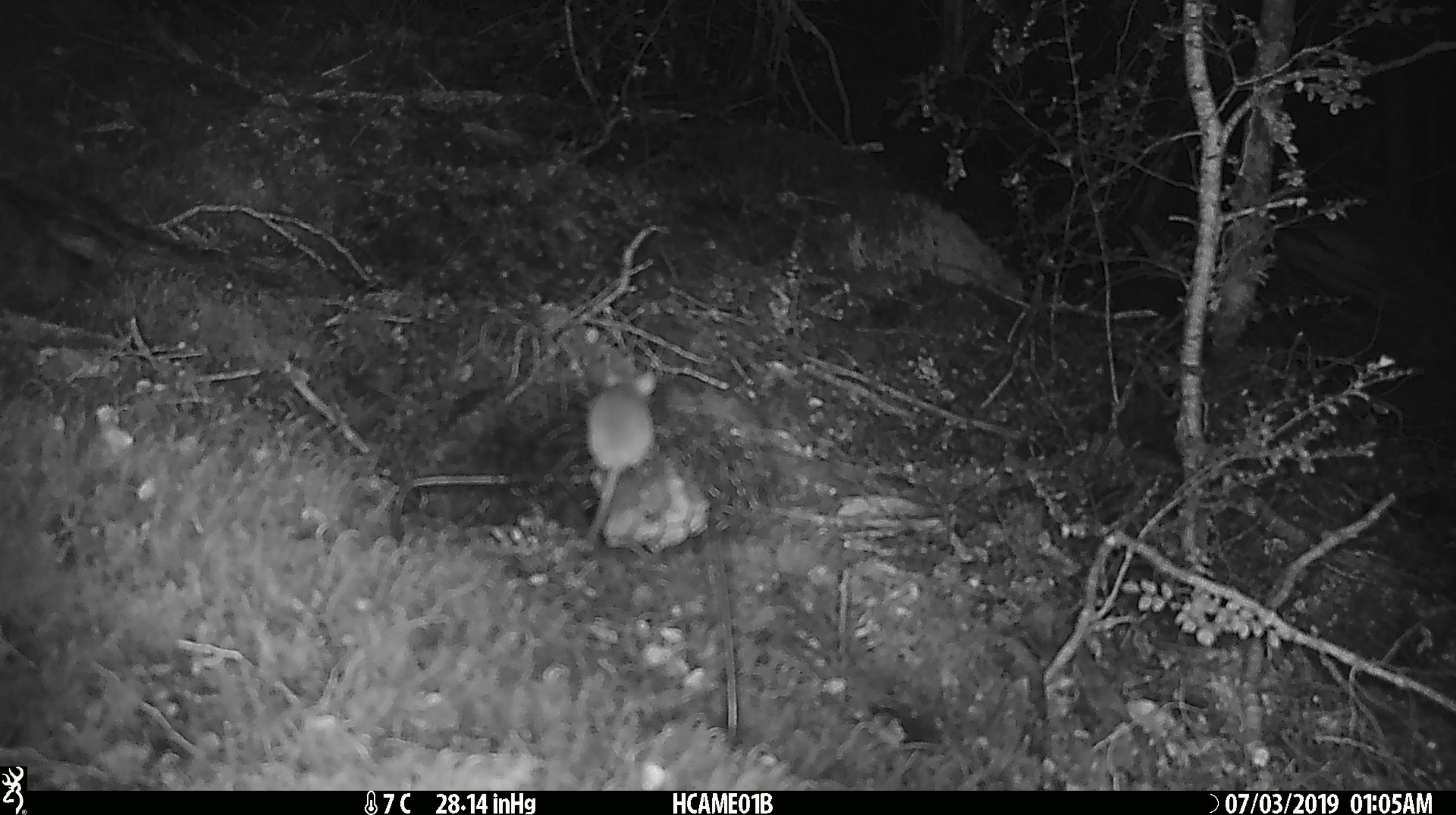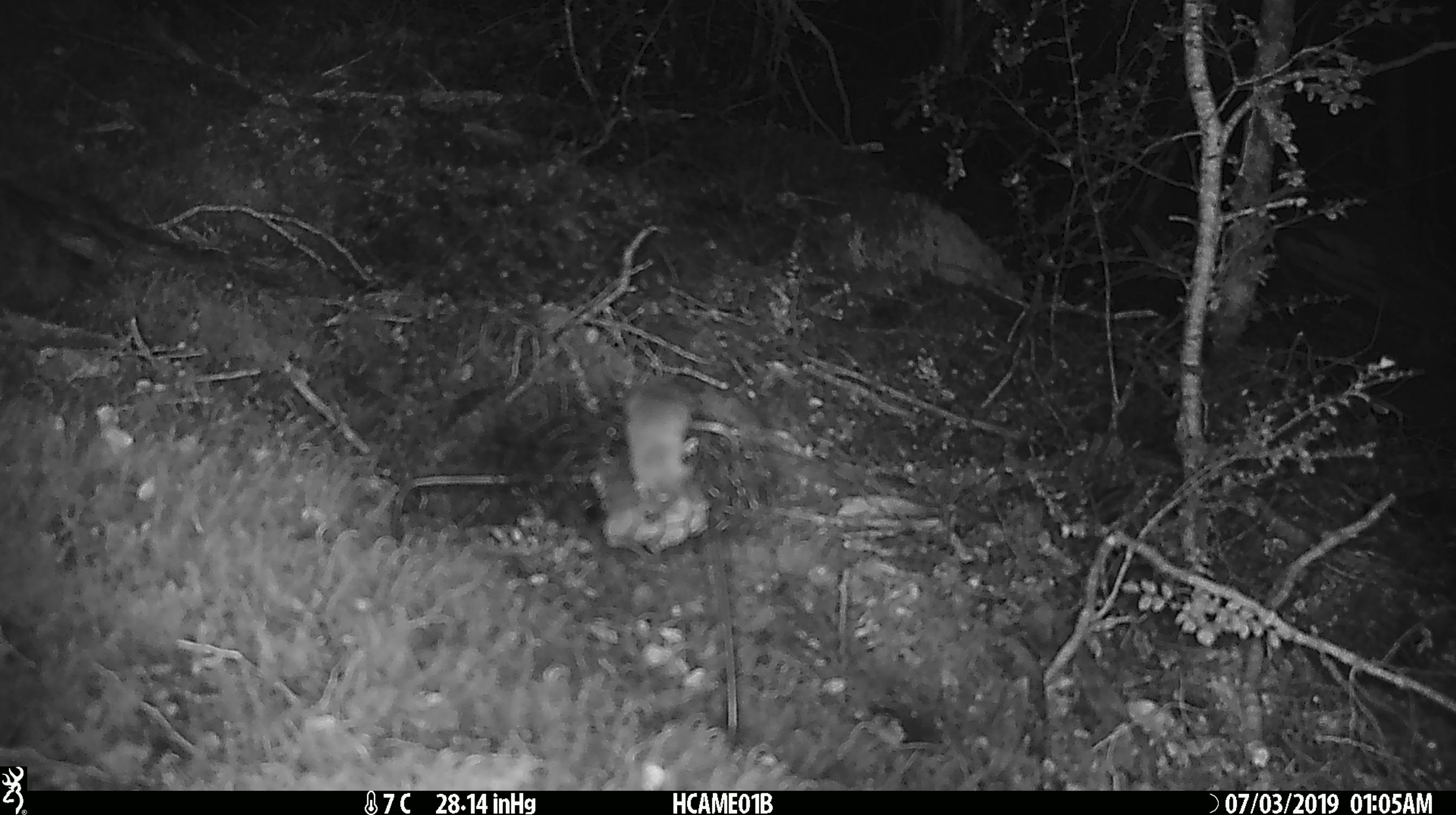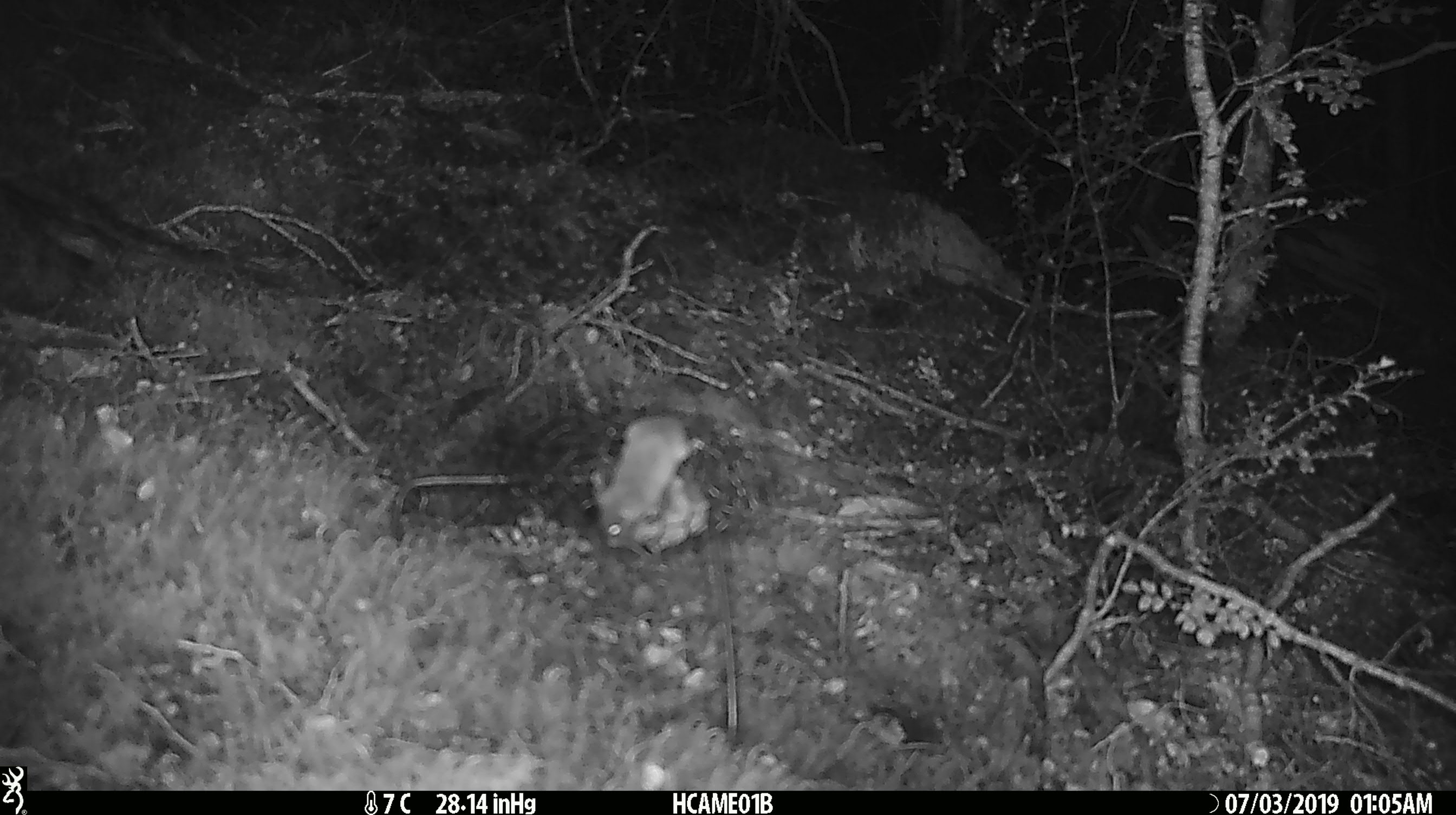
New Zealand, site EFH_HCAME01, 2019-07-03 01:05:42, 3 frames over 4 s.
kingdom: Animalia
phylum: Chordata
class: Mammalia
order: Rodentia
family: Muridae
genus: Mus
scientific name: Mus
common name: mouse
Mouse (Mus).